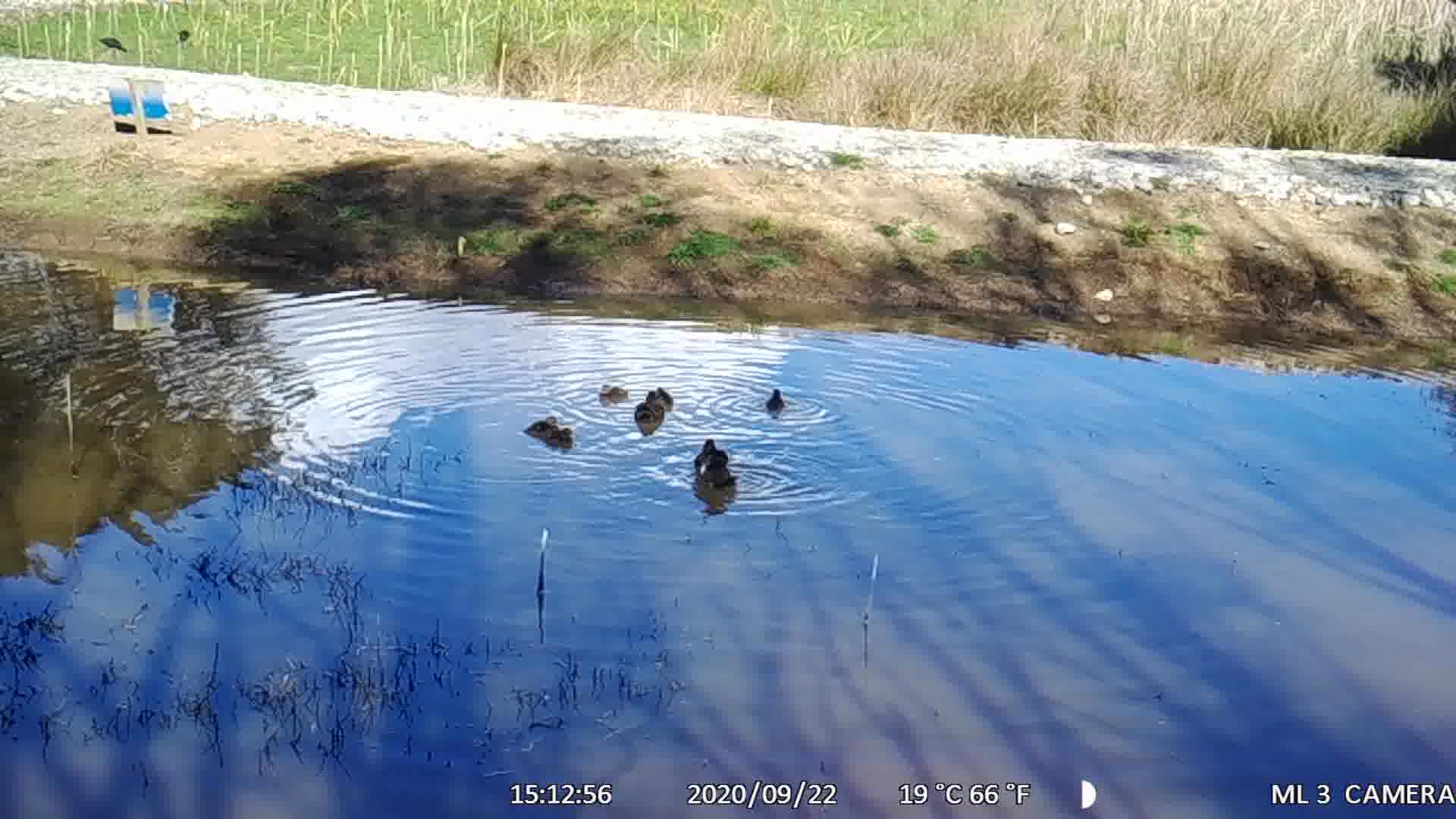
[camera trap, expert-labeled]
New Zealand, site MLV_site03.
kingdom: Animalia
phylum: Chordata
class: Aves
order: Anseriformes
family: Anatidae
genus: Anas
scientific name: Anas chlorotis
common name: brown teal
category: pateke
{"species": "pateke (brown teal) (Anas chlorotis)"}